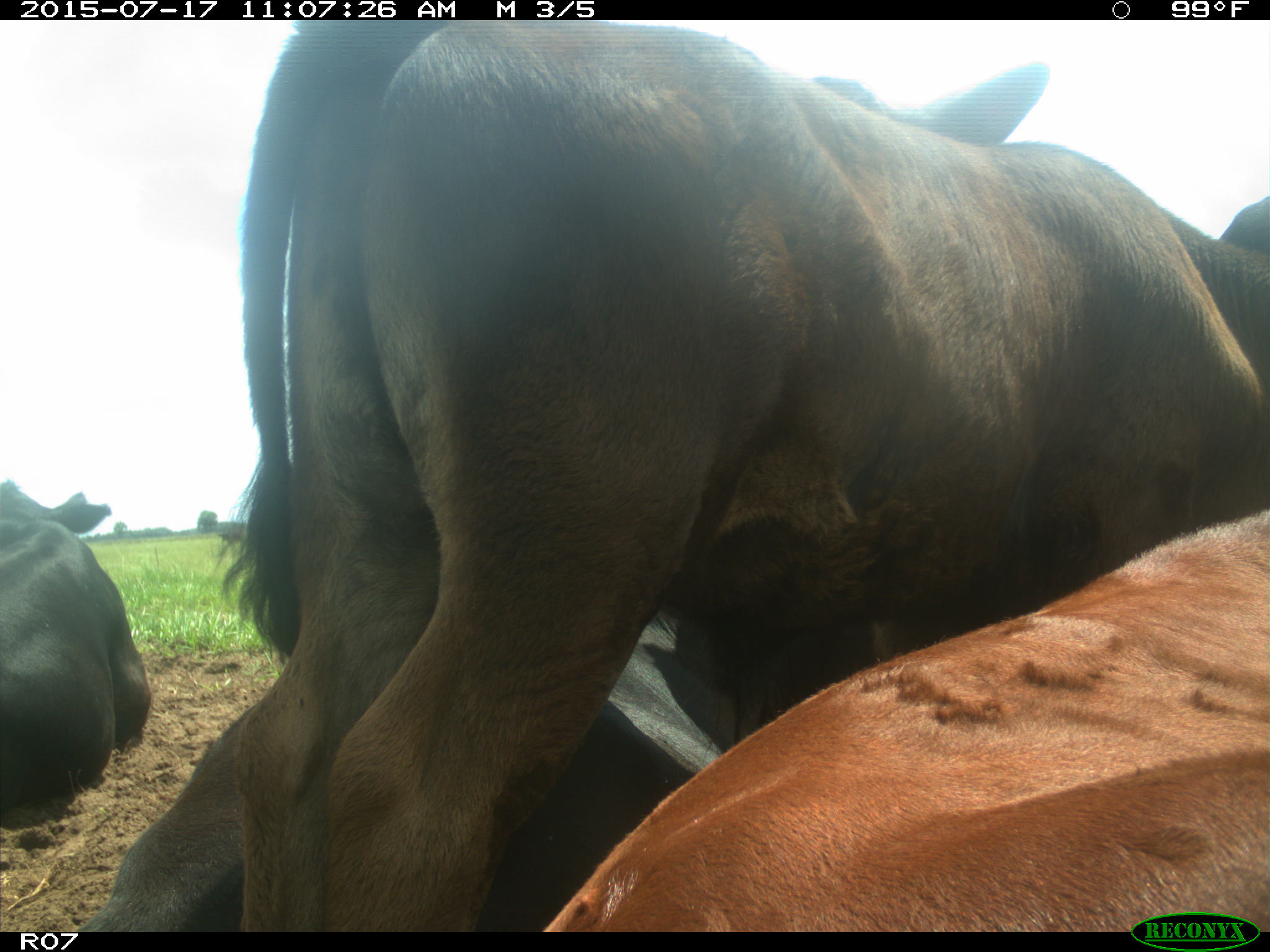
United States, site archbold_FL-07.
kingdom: Animalia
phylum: Chordata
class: Mammalia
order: Artiodactyla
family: Bovidae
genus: Bos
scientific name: Bos taurus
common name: domestic cow